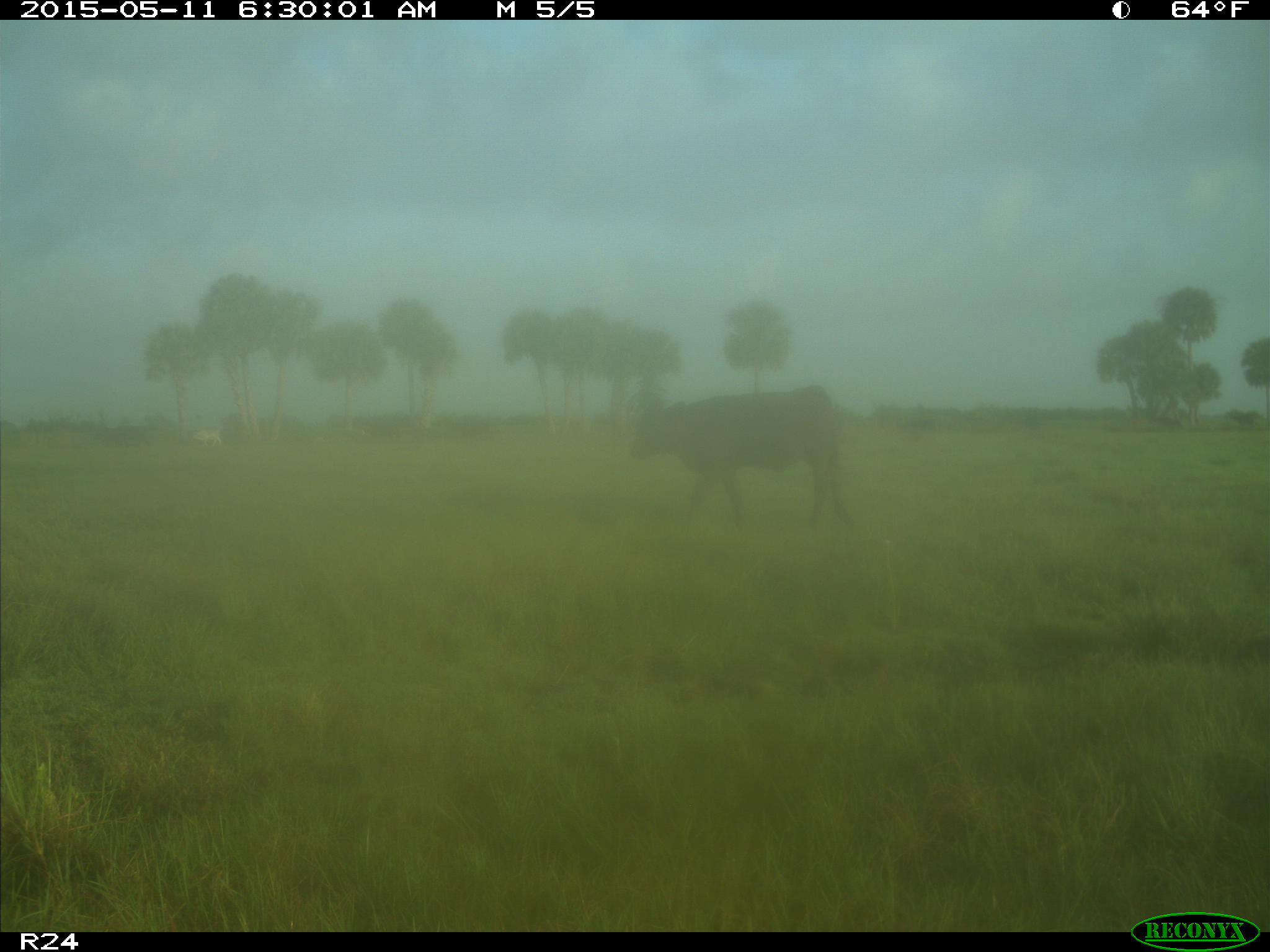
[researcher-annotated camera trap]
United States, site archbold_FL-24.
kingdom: Animalia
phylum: Chordata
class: Mammalia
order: Artiodactyla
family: Bovidae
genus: Bos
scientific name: Bos taurus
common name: domestic cow